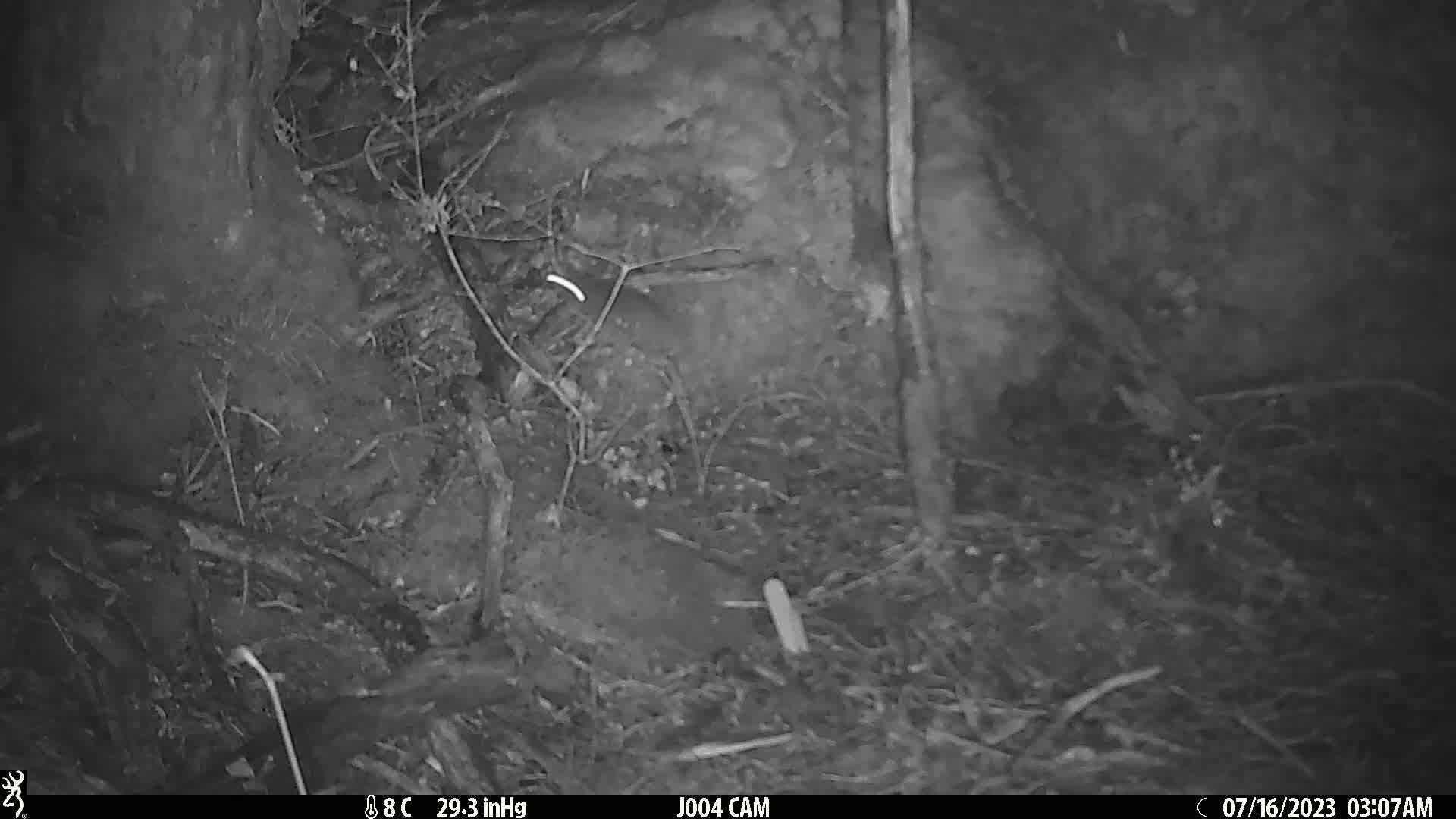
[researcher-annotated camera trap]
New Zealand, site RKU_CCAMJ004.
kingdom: Animalia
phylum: Chordata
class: Mammalia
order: Rodentia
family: Muridae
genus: Rattus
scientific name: Rattus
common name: rat